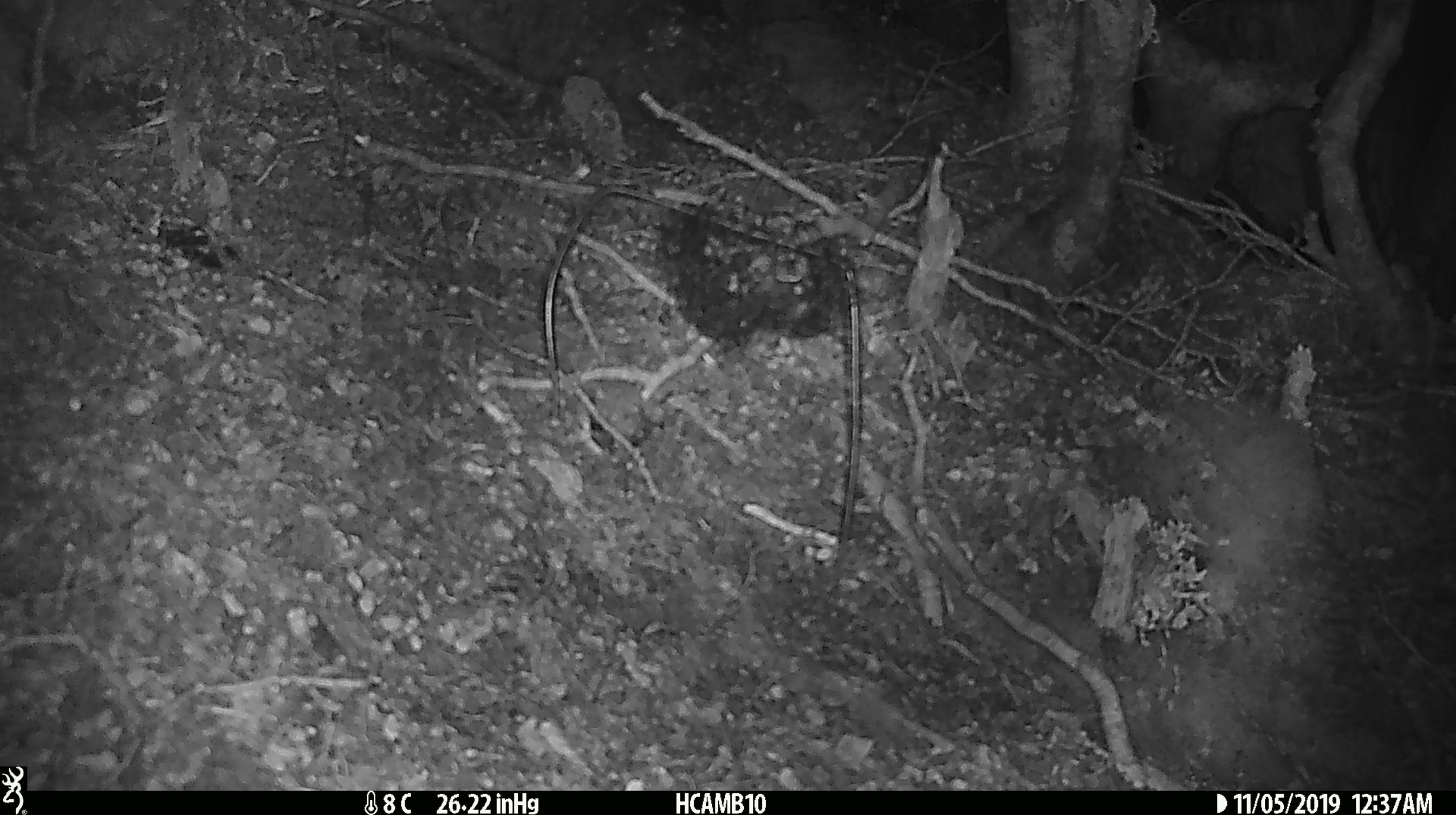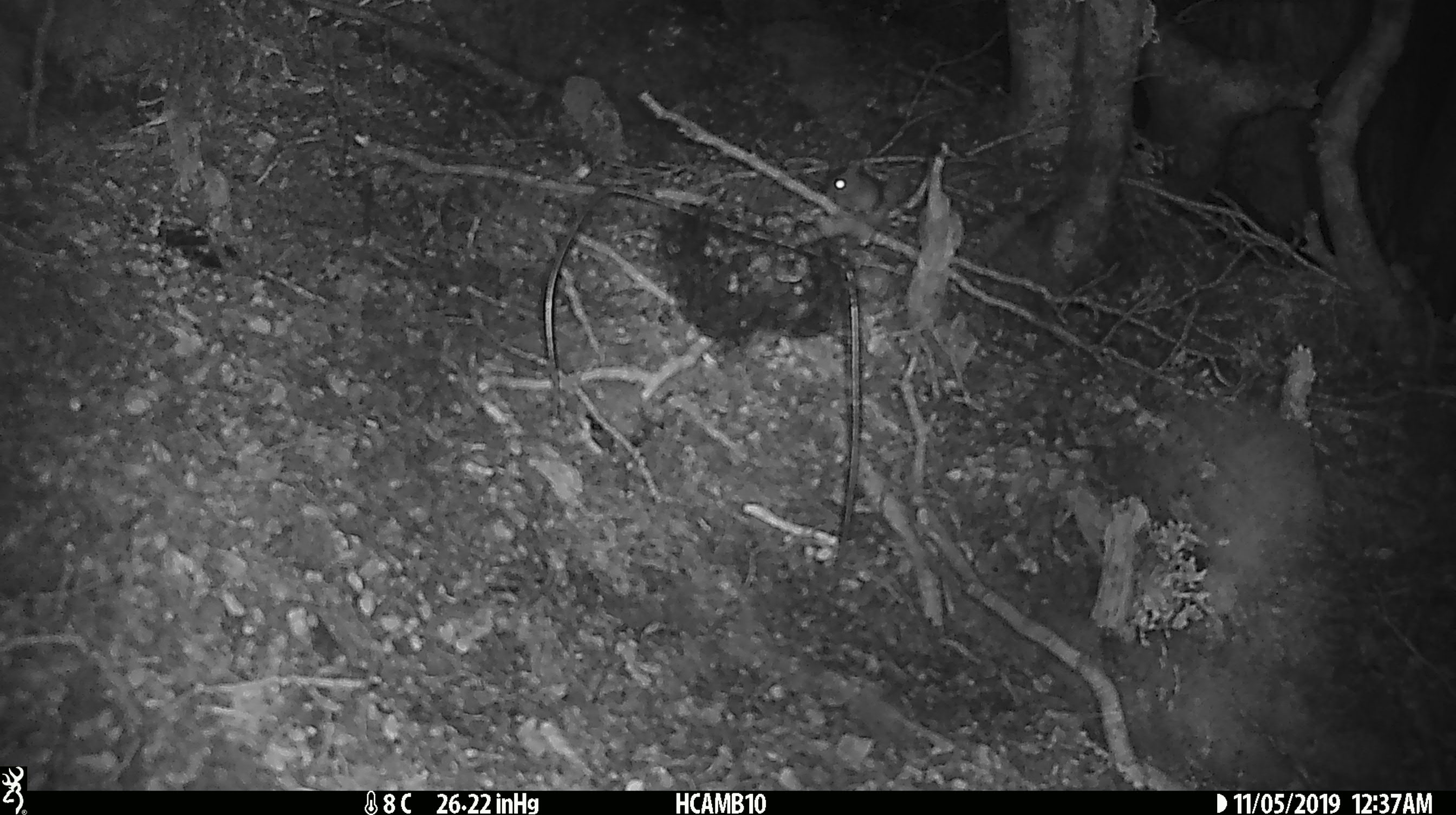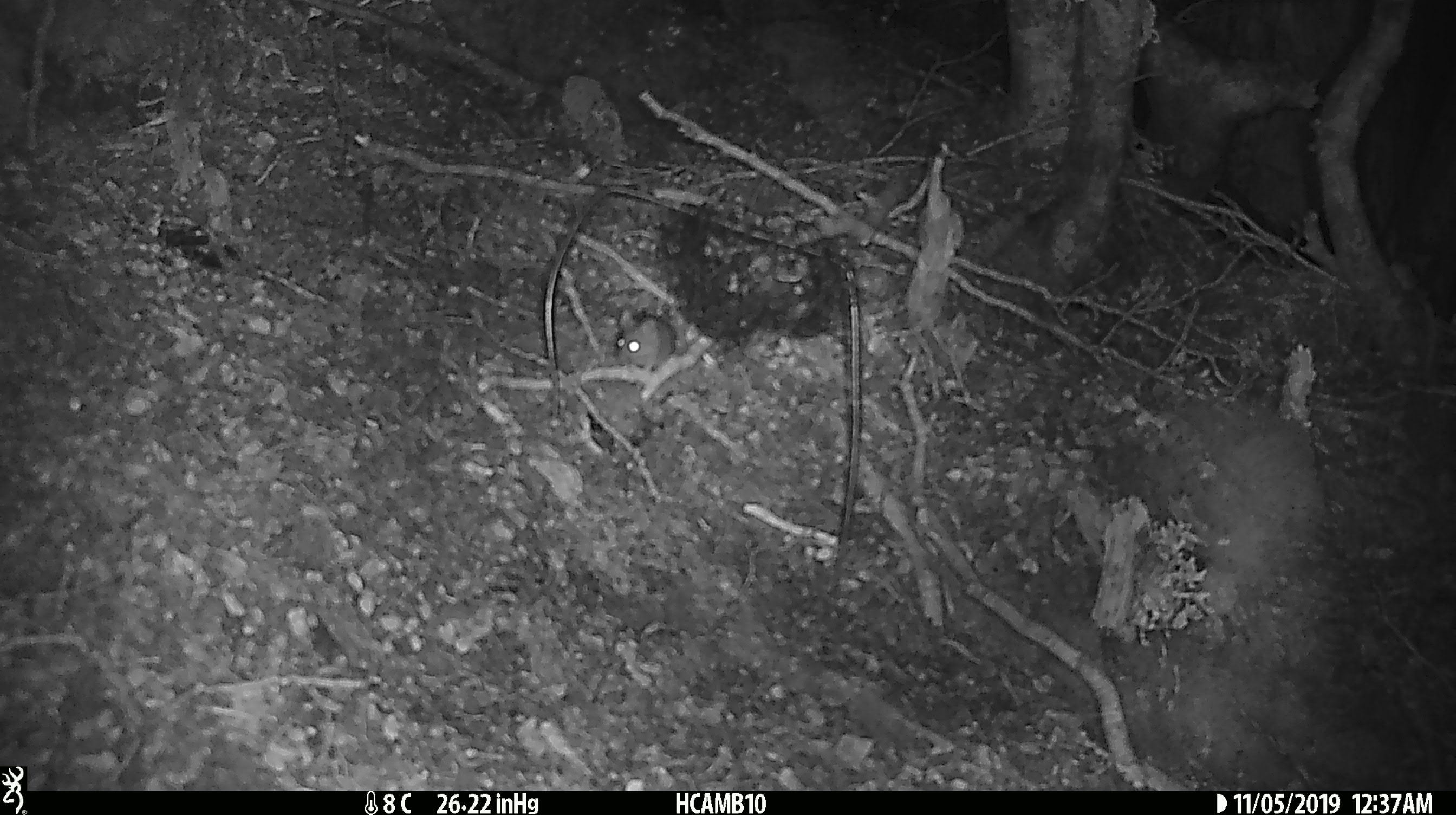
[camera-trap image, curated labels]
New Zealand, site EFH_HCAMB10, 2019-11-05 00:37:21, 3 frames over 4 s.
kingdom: Animalia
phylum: Chordata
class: Mammalia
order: Rodentia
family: Muridae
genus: Mus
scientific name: Mus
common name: mouse